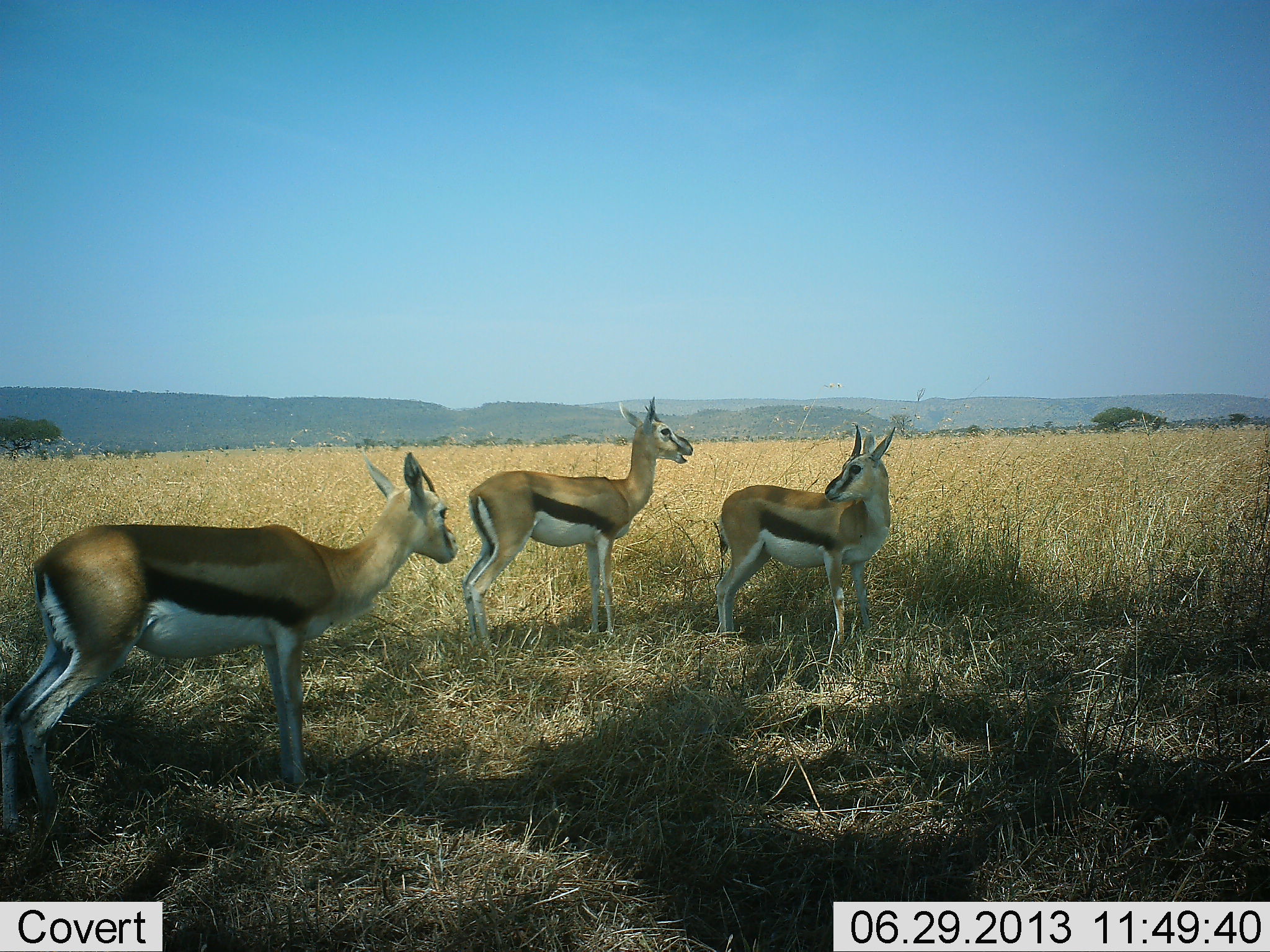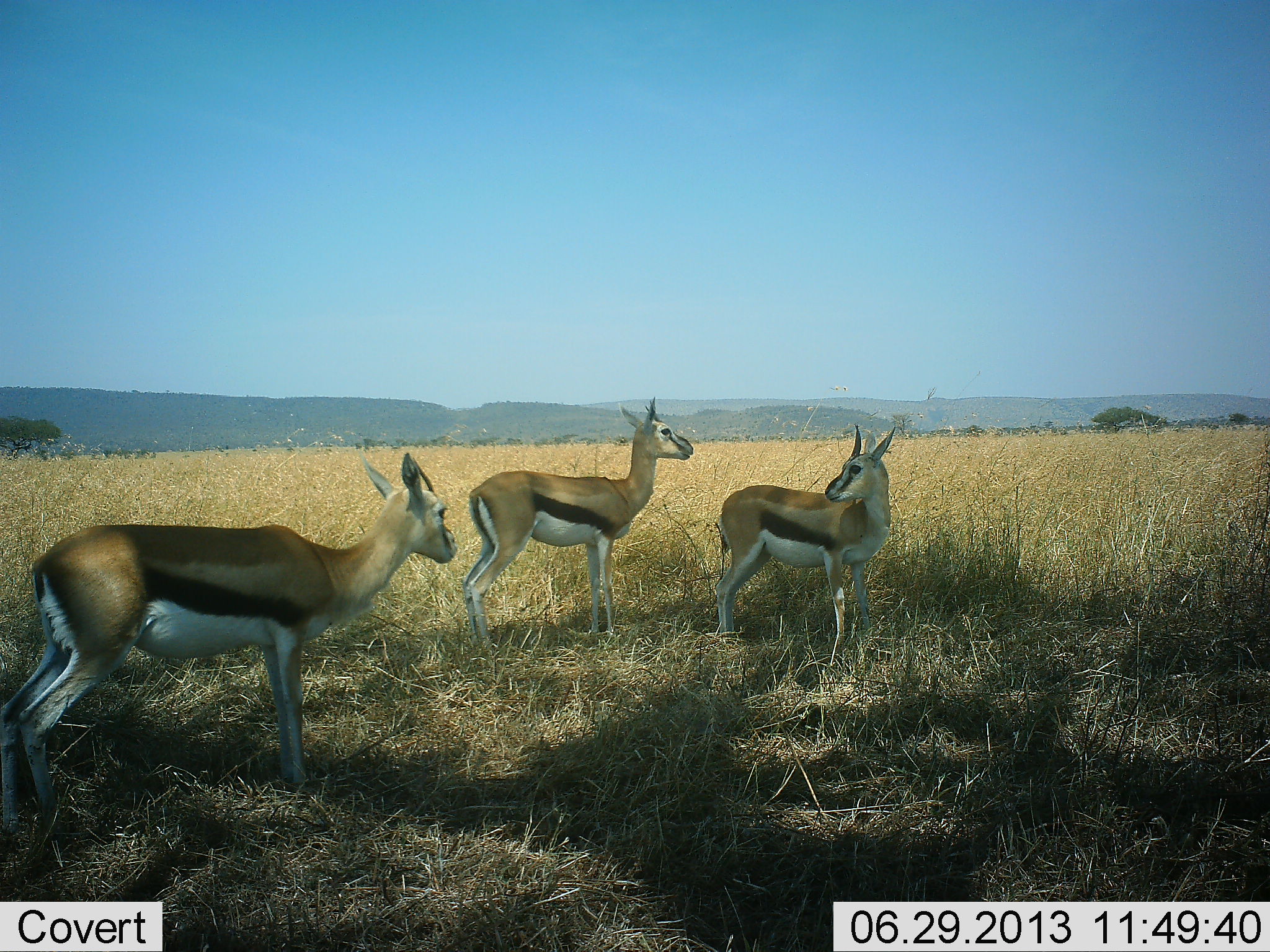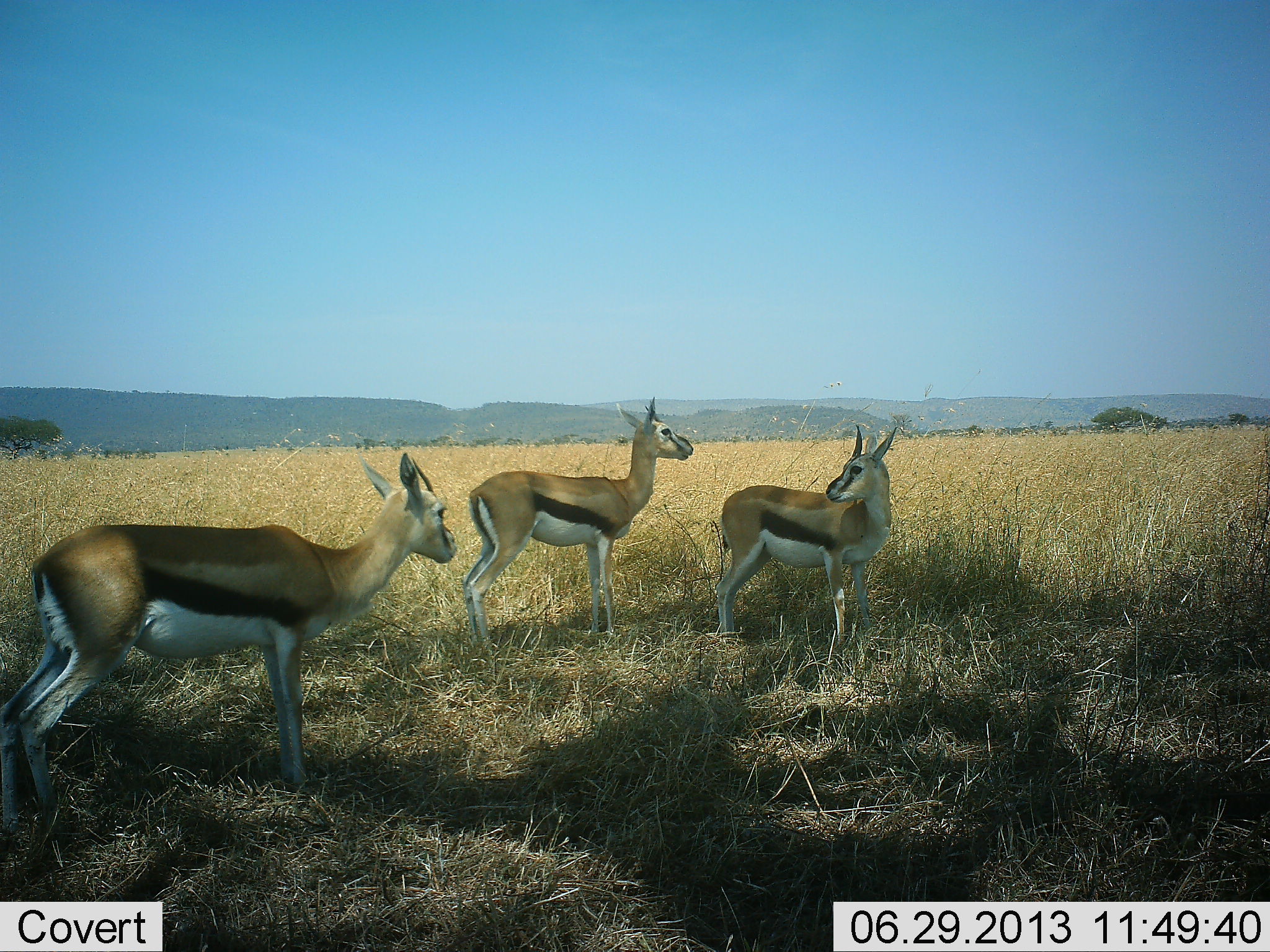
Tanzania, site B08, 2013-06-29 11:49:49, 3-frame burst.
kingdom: Animalia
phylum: Chordata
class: Mammalia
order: Artiodactyla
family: Bovidae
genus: Eudorcas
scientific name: Eudorcas thomsonii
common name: thomson's gazelle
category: gazellethomsons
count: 3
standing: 100%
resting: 0%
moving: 0%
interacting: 0%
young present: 0%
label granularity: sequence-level